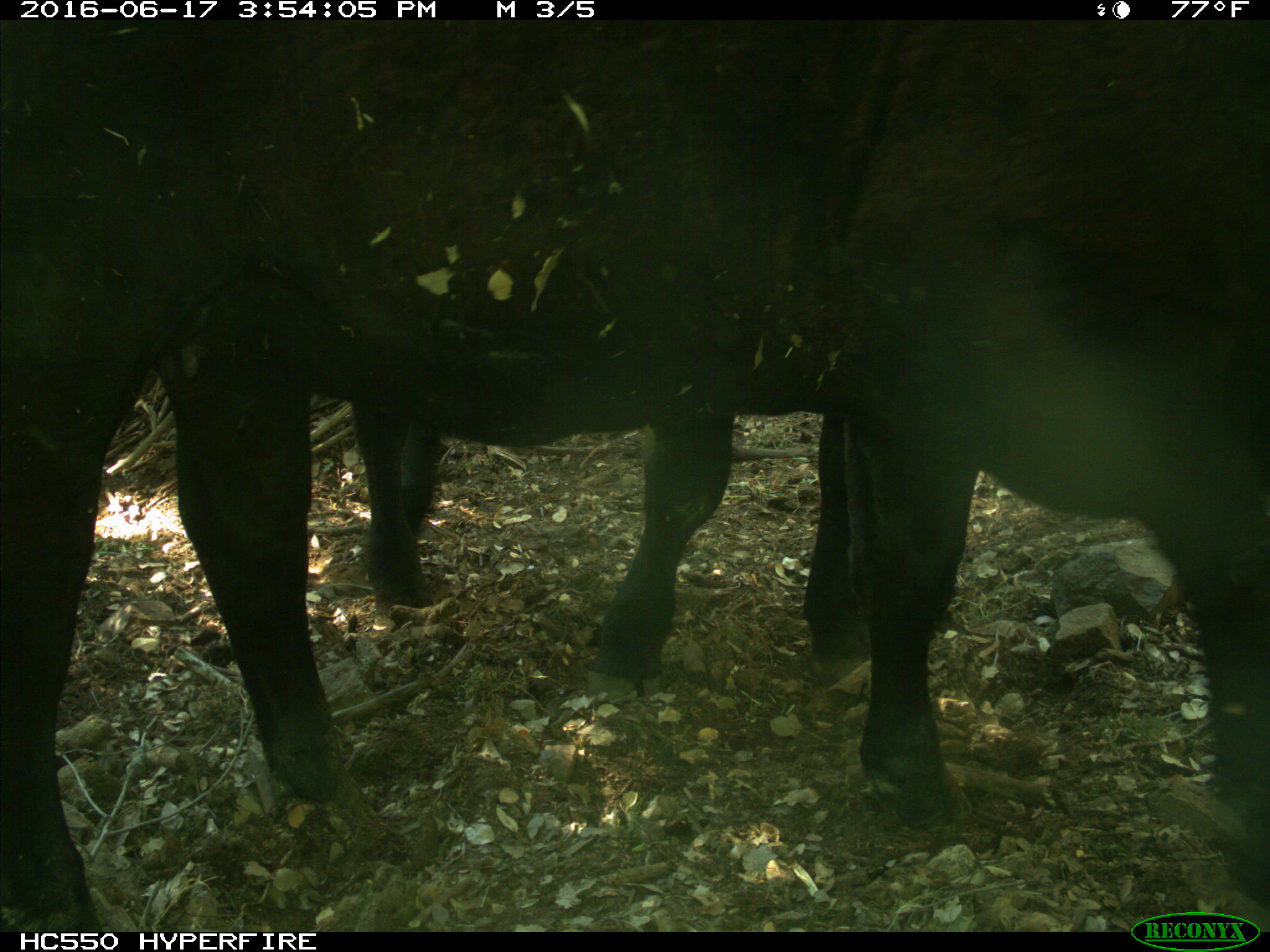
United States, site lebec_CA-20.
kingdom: Animalia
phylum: Chordata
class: Mammalia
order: Artiodactyla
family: Bovidae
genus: Bos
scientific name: Bos taurus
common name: domestic cow